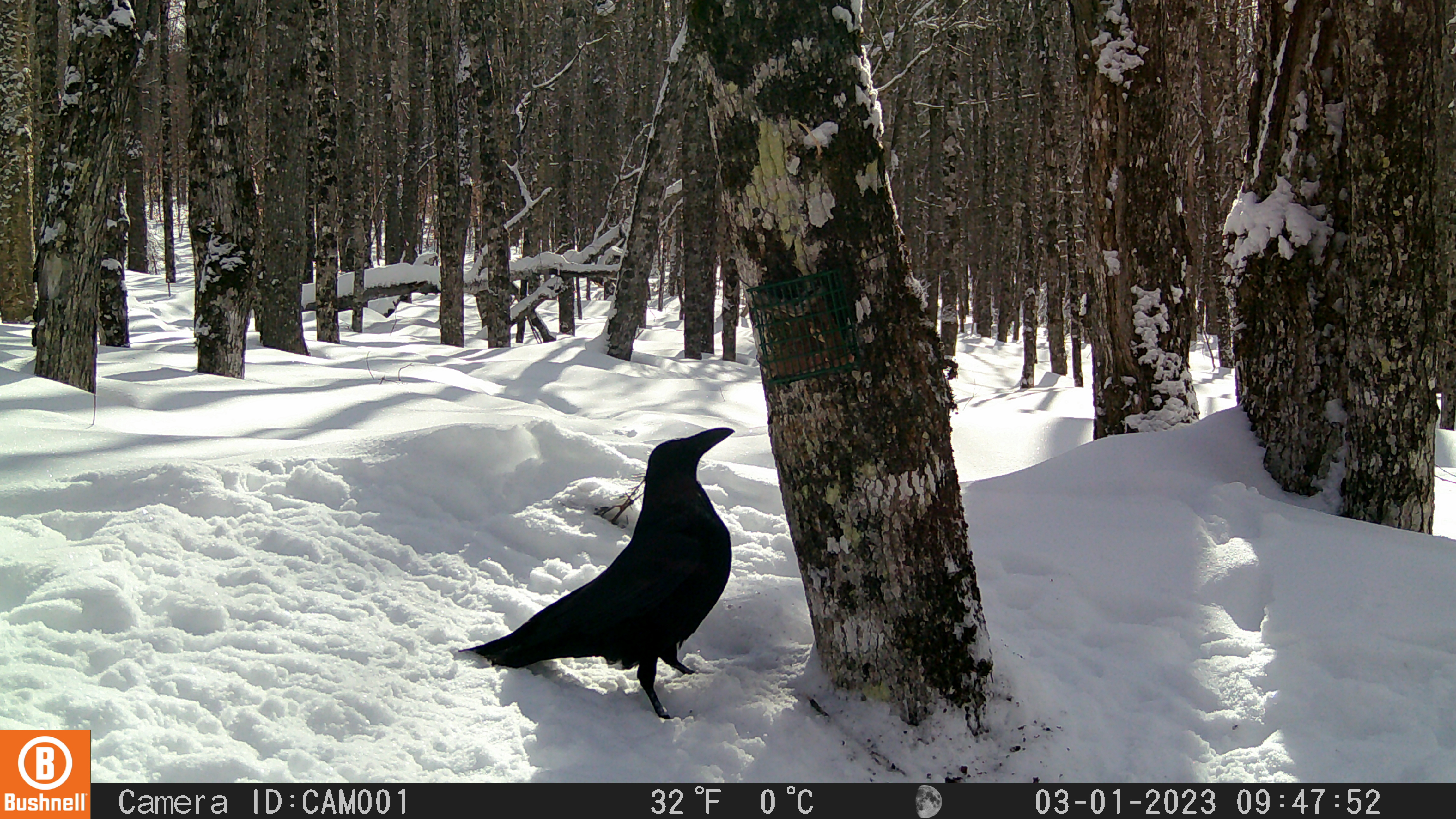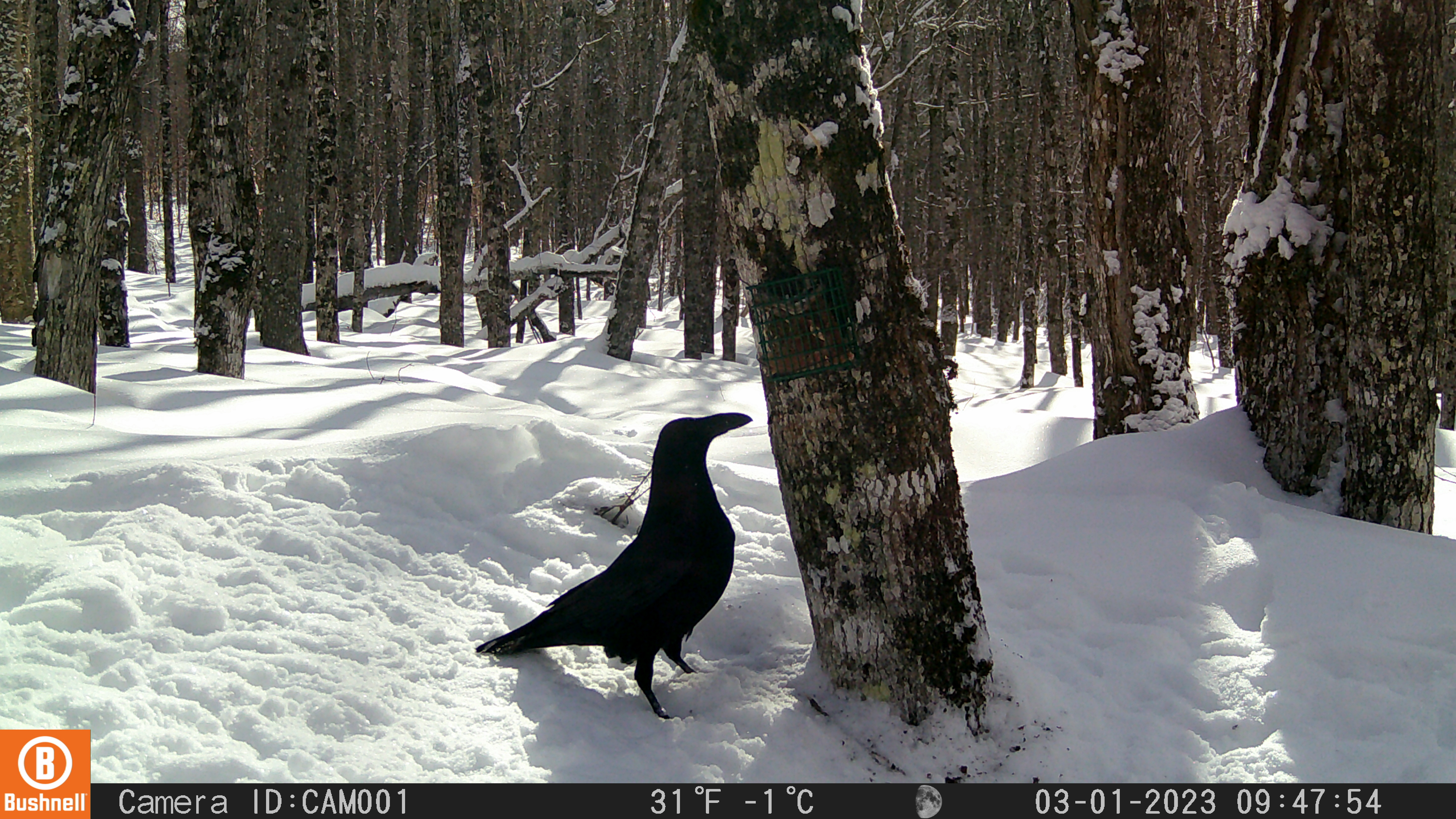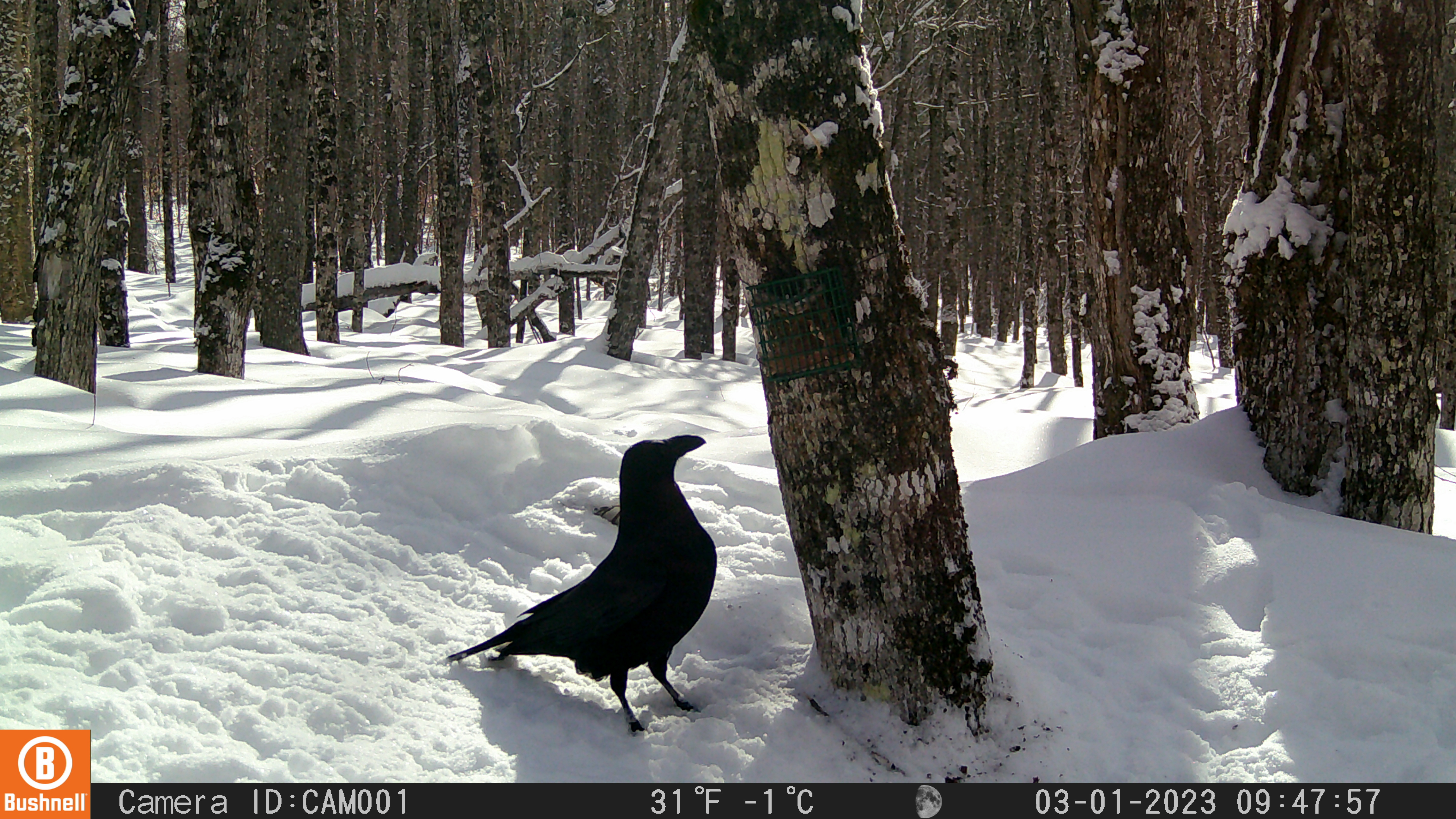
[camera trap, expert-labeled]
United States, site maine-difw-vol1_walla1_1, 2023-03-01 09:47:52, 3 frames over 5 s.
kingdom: Animalia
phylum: Chordata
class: Aves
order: Passeriformes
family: Corvidae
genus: Corvus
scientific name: Corvus corax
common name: common raven